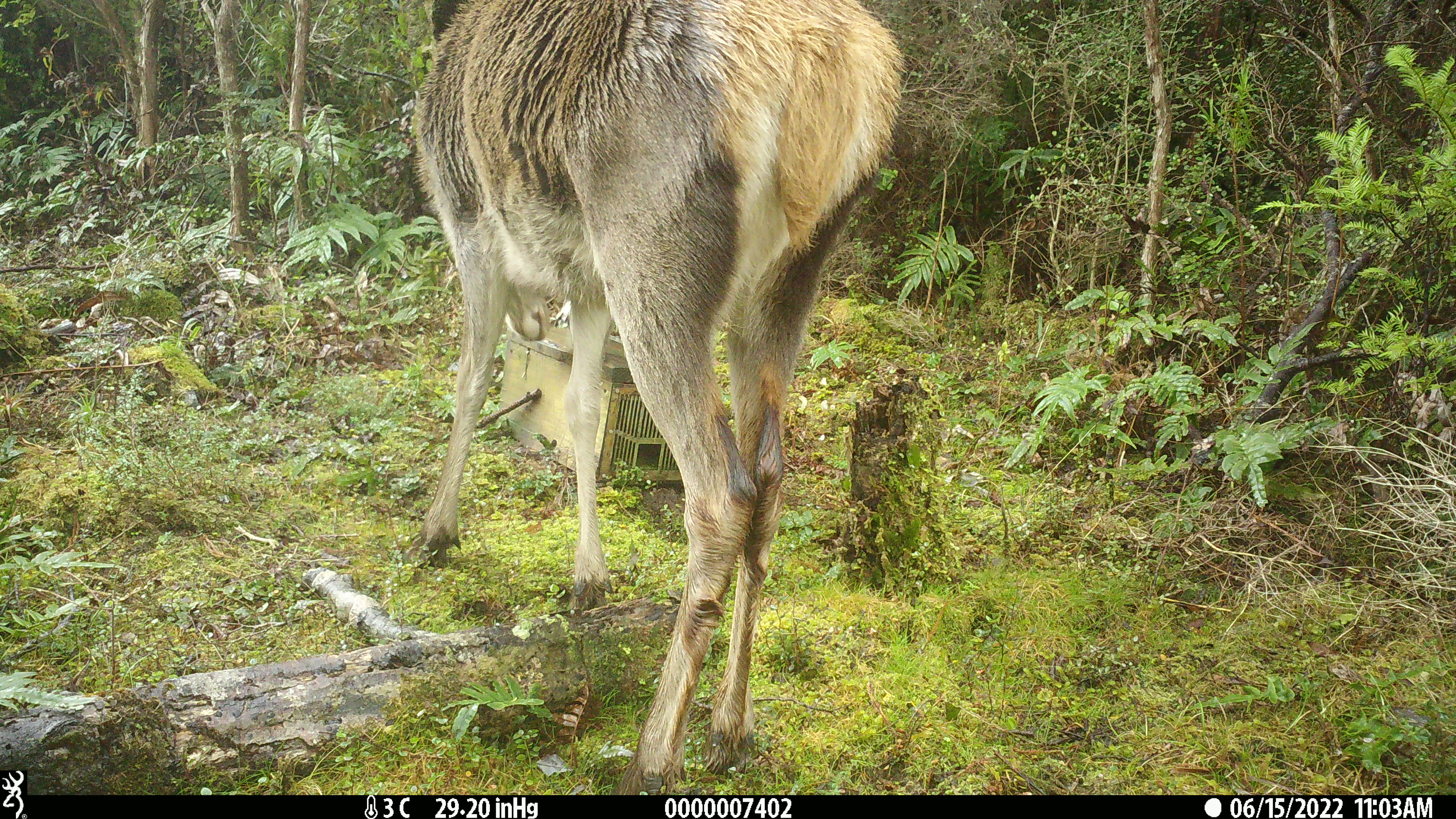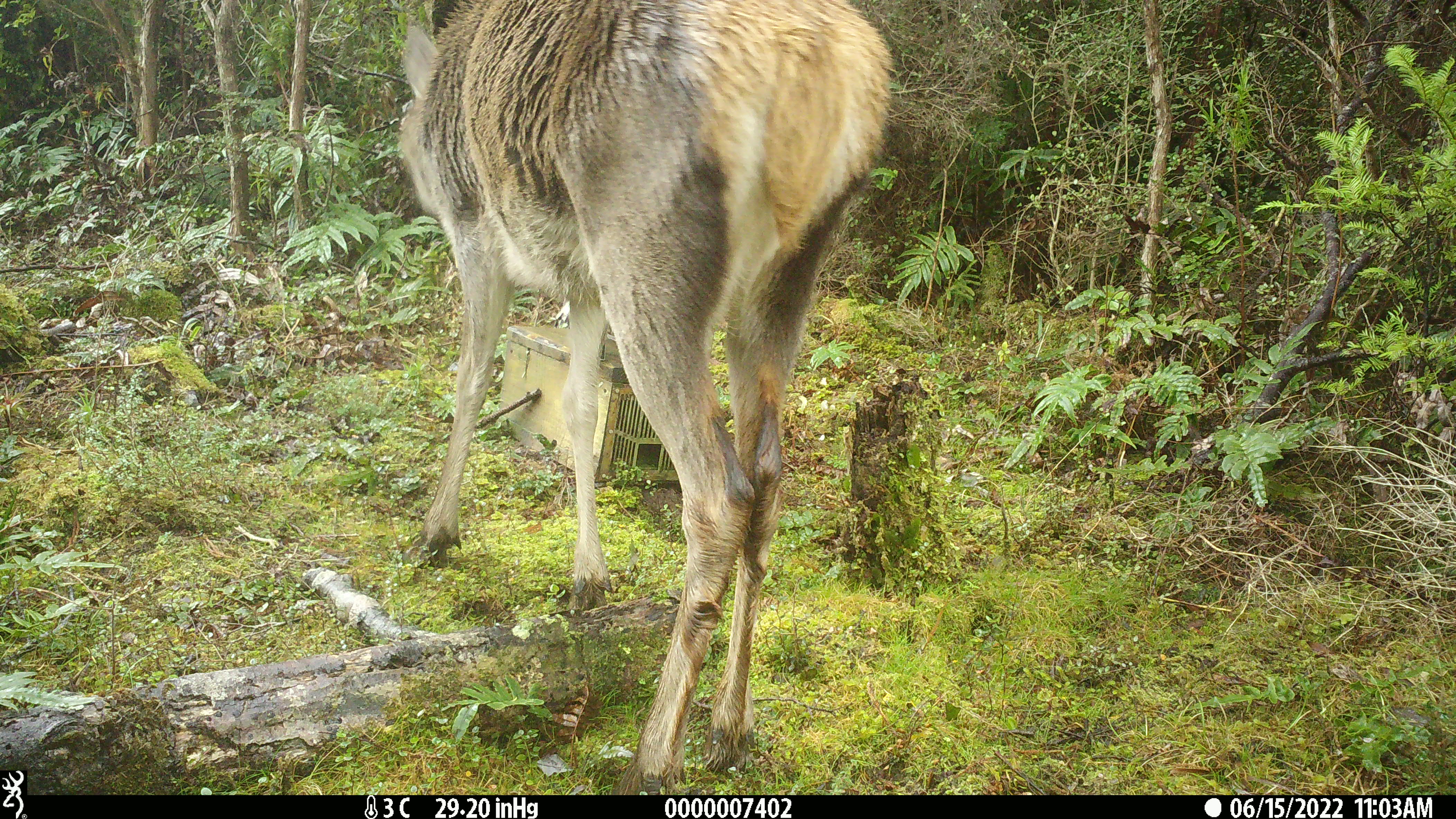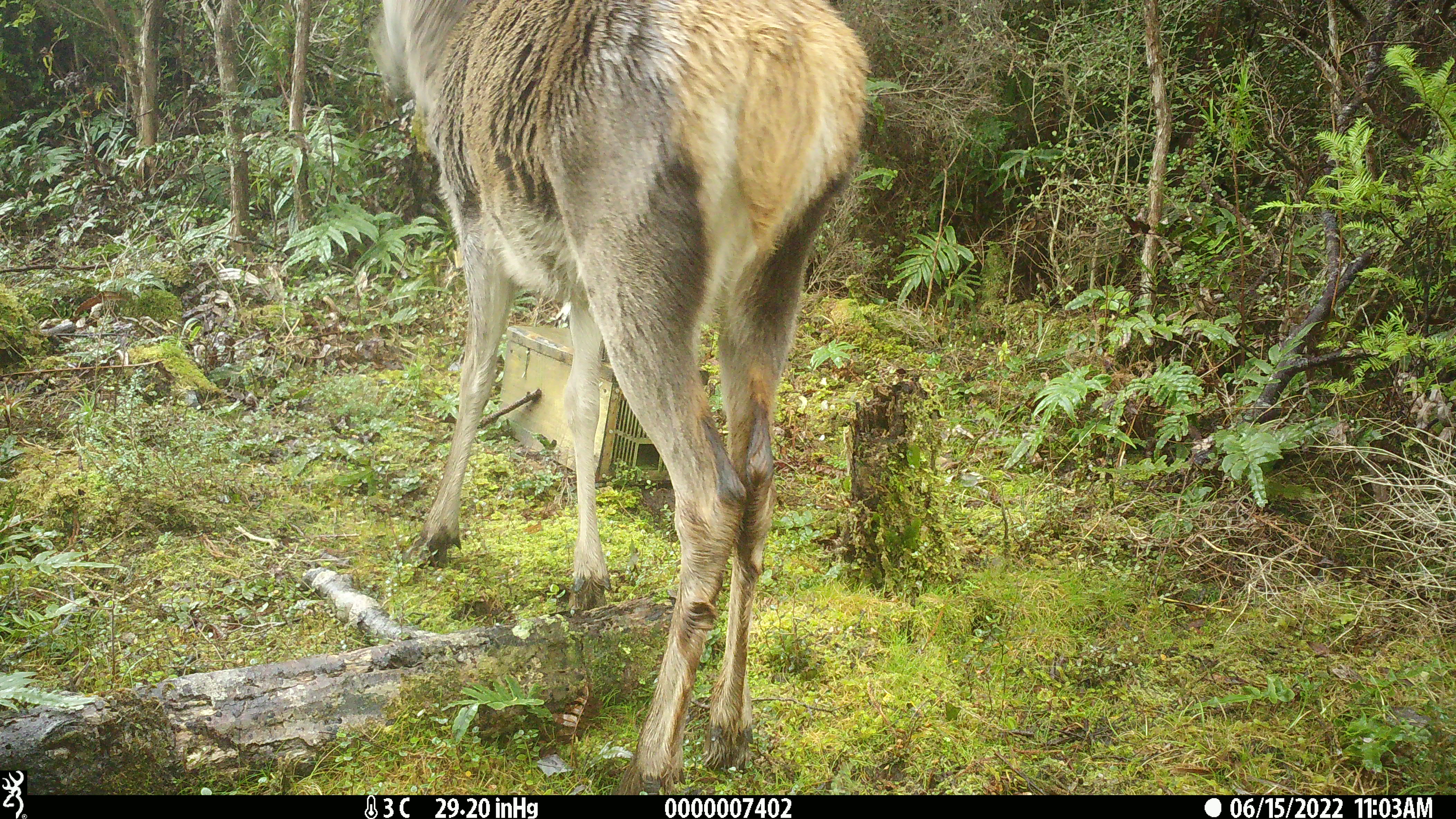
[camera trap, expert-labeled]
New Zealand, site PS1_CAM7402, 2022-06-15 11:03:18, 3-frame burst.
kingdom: Animalia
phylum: Chordata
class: Mammalia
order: Artiodactyla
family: Cervidae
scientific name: Cervidae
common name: deer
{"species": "deer (Cervidae)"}